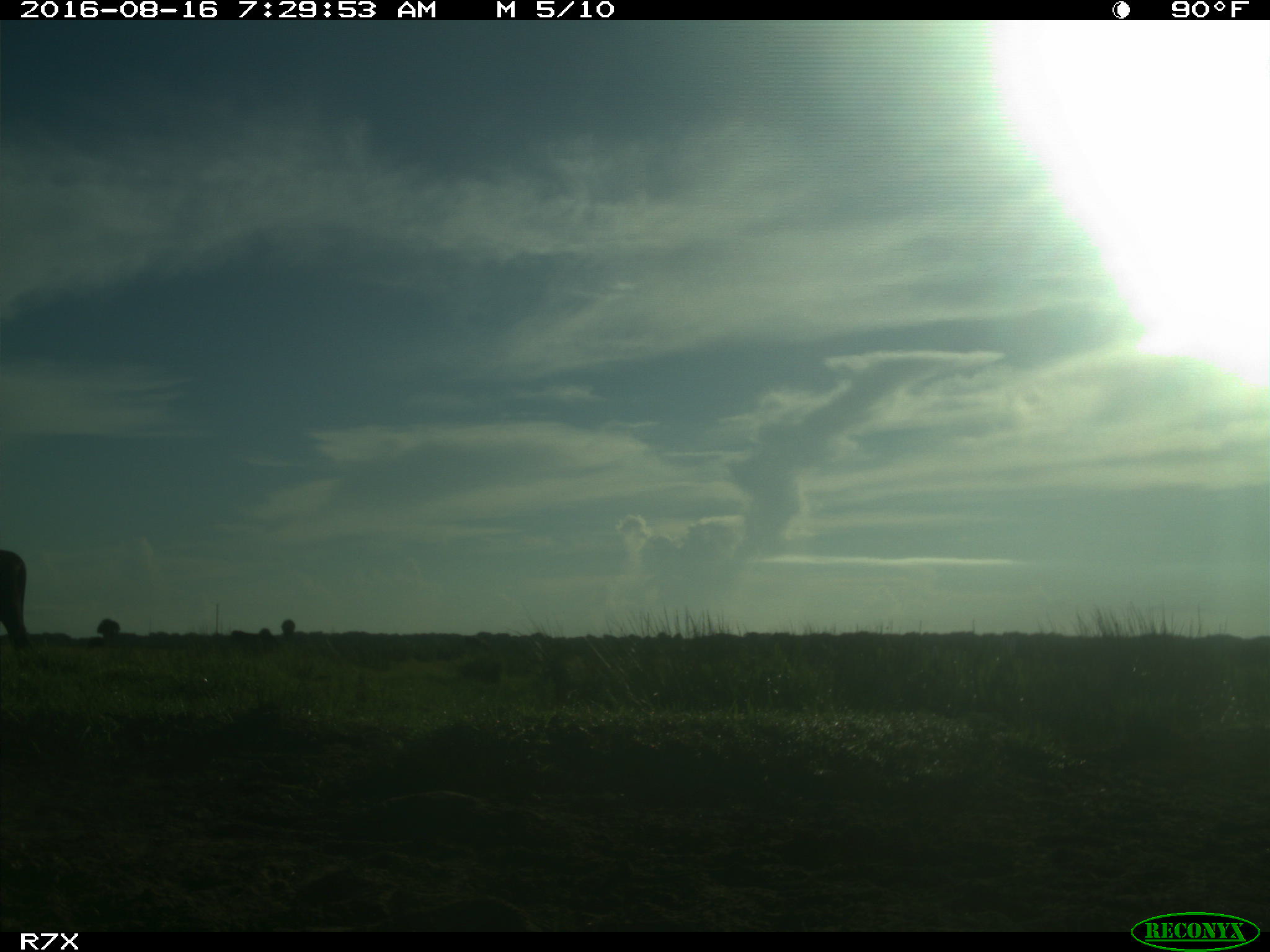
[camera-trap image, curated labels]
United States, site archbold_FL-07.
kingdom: Animalia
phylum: Chordata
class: Mammalia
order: Artiodactyla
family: Bovidae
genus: Bos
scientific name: Bos taurus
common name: domestic cow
Bos taurus (domestic cow).